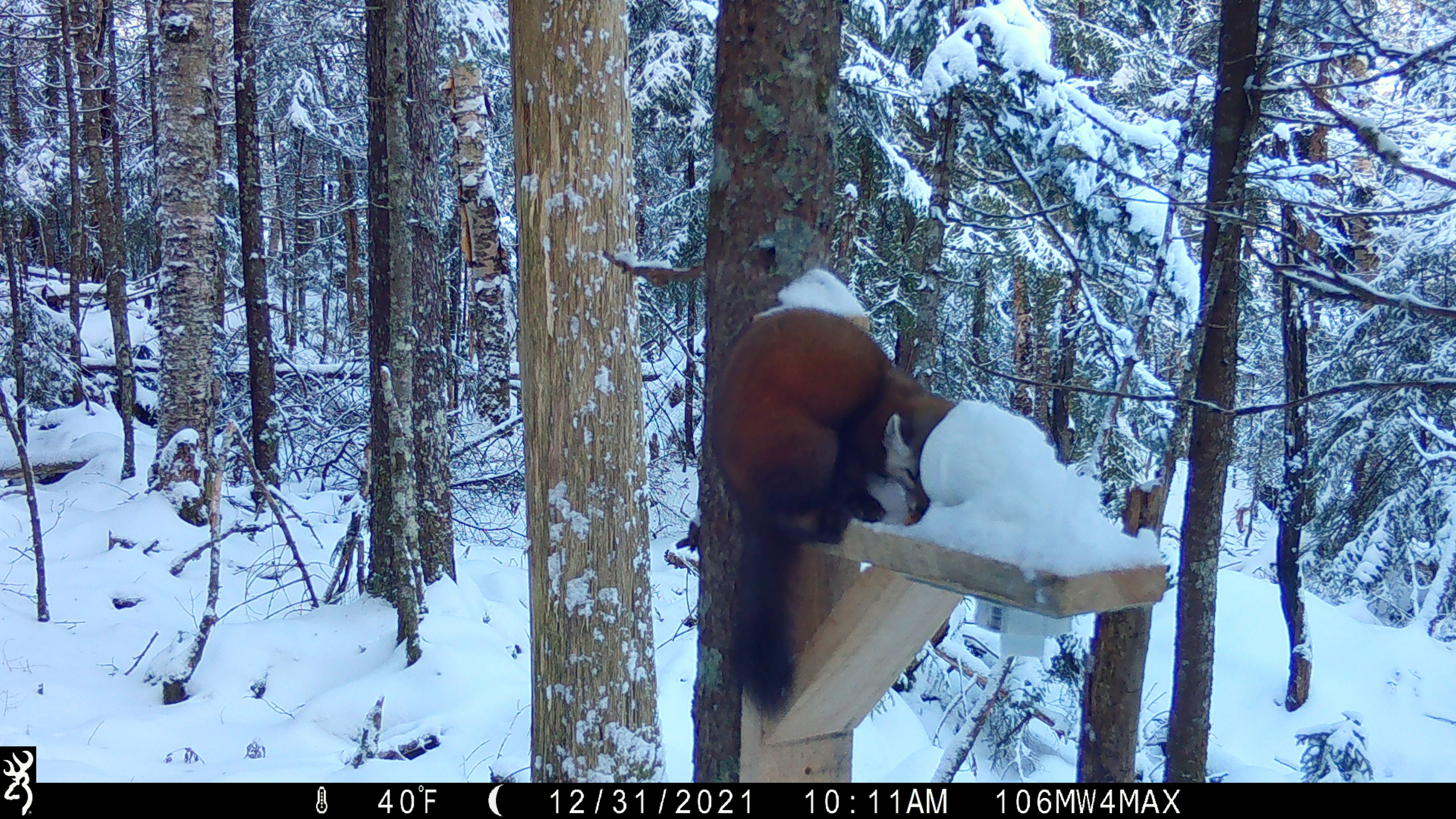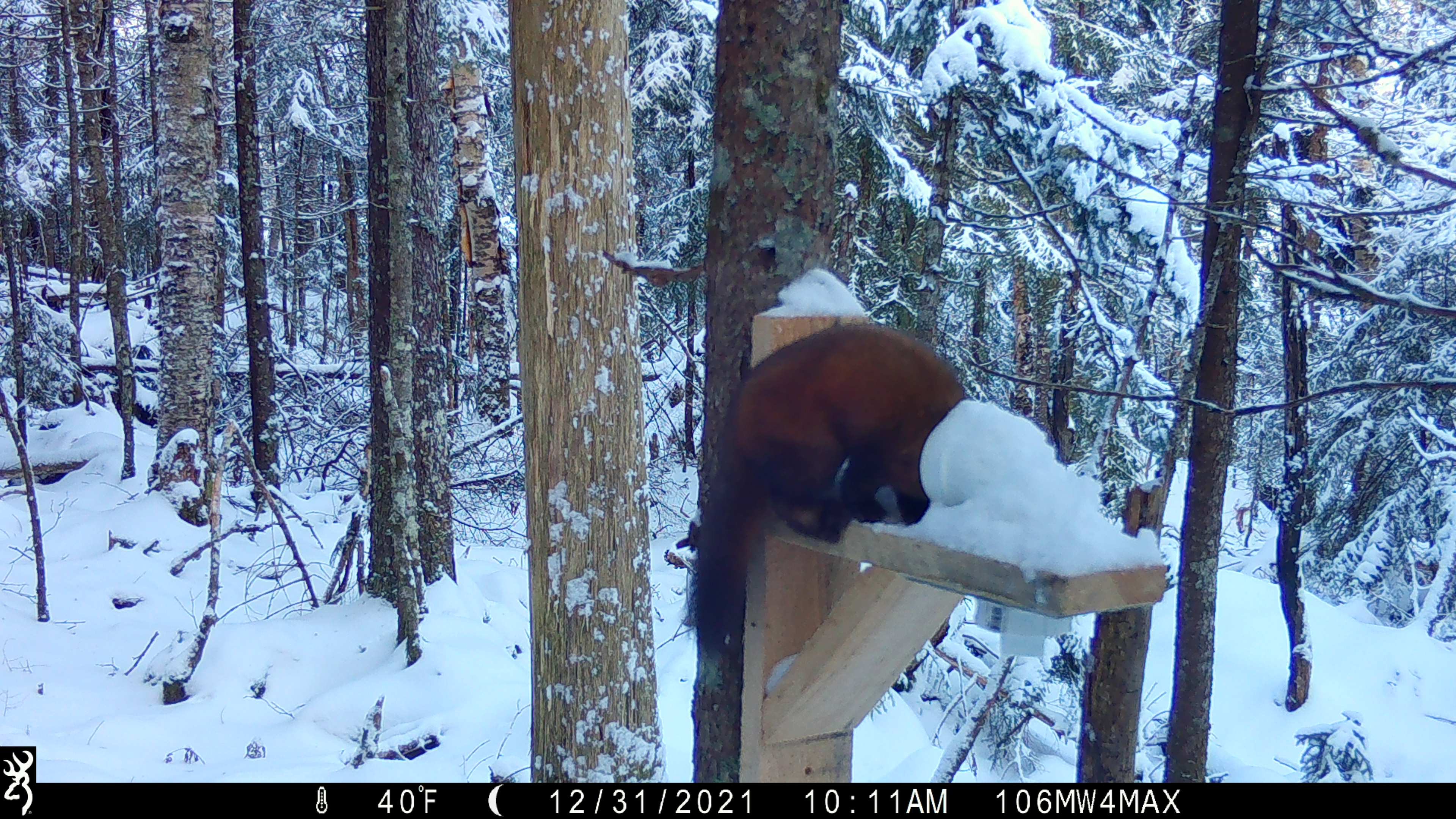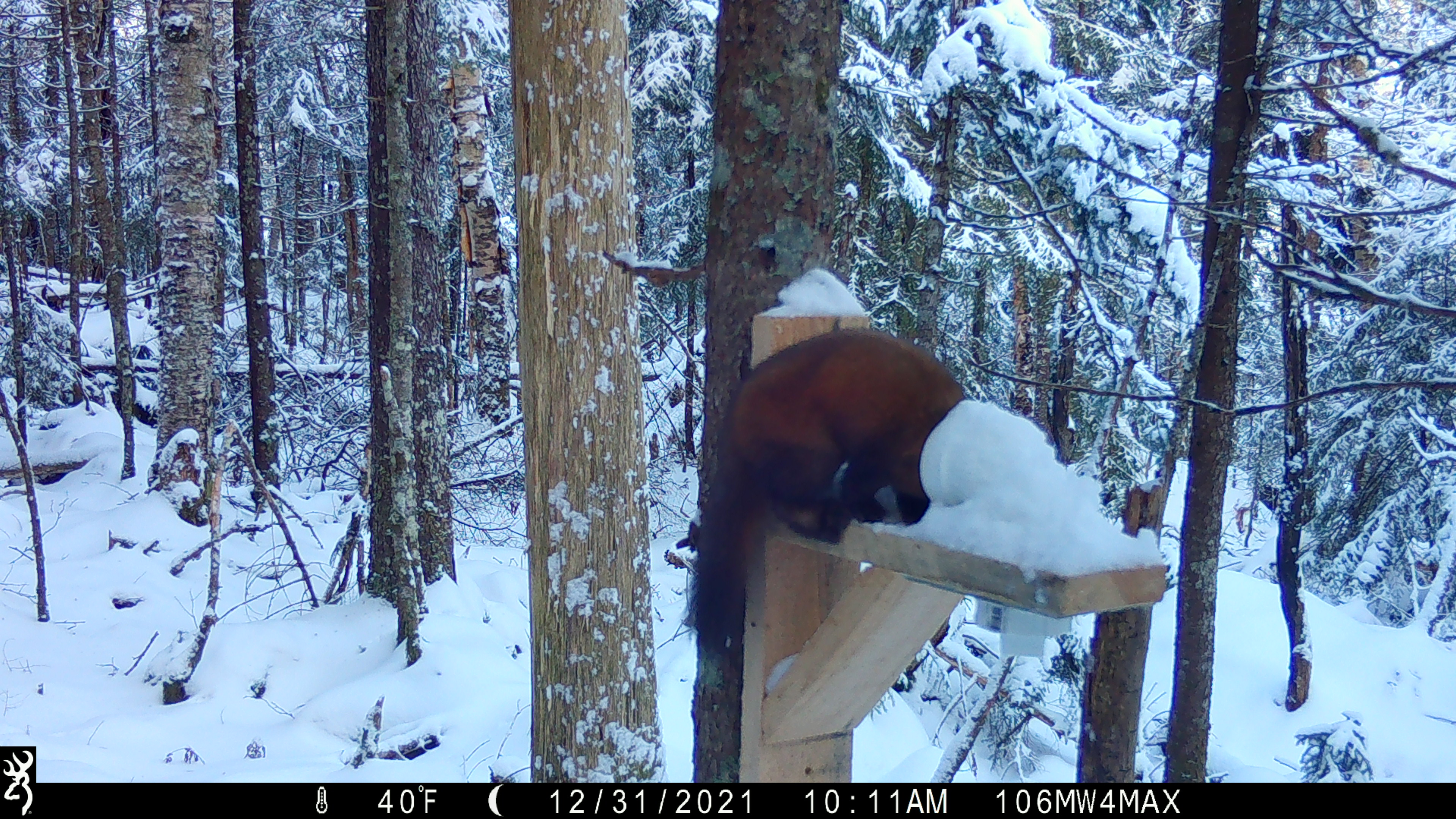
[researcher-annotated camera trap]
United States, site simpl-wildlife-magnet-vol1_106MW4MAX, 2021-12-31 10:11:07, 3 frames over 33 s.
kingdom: Animalia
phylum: Chordata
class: Mammalia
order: Carnivora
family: Mustelidae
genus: Martes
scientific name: Martes americana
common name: american marten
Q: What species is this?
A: American marten (Martes americana).